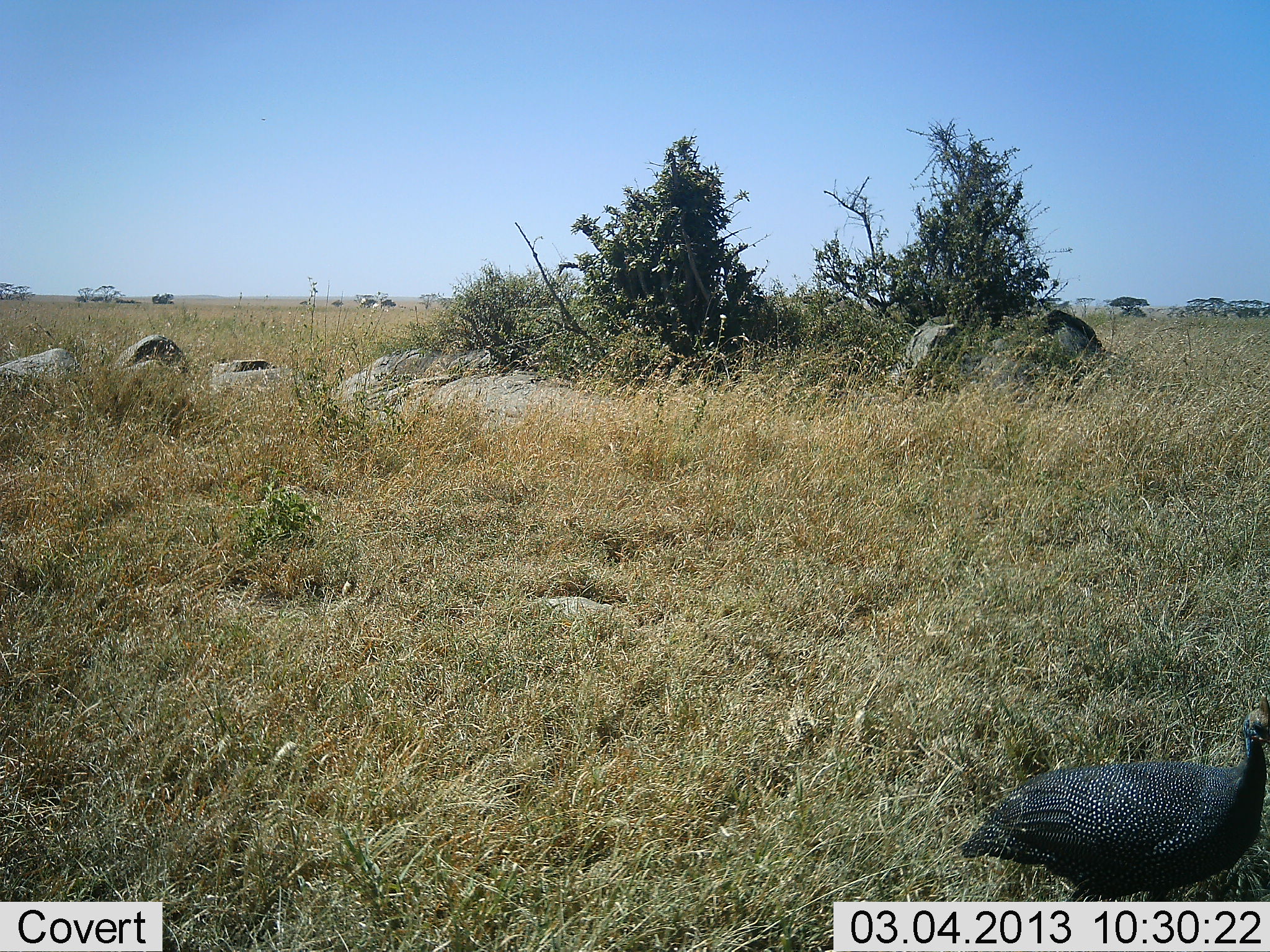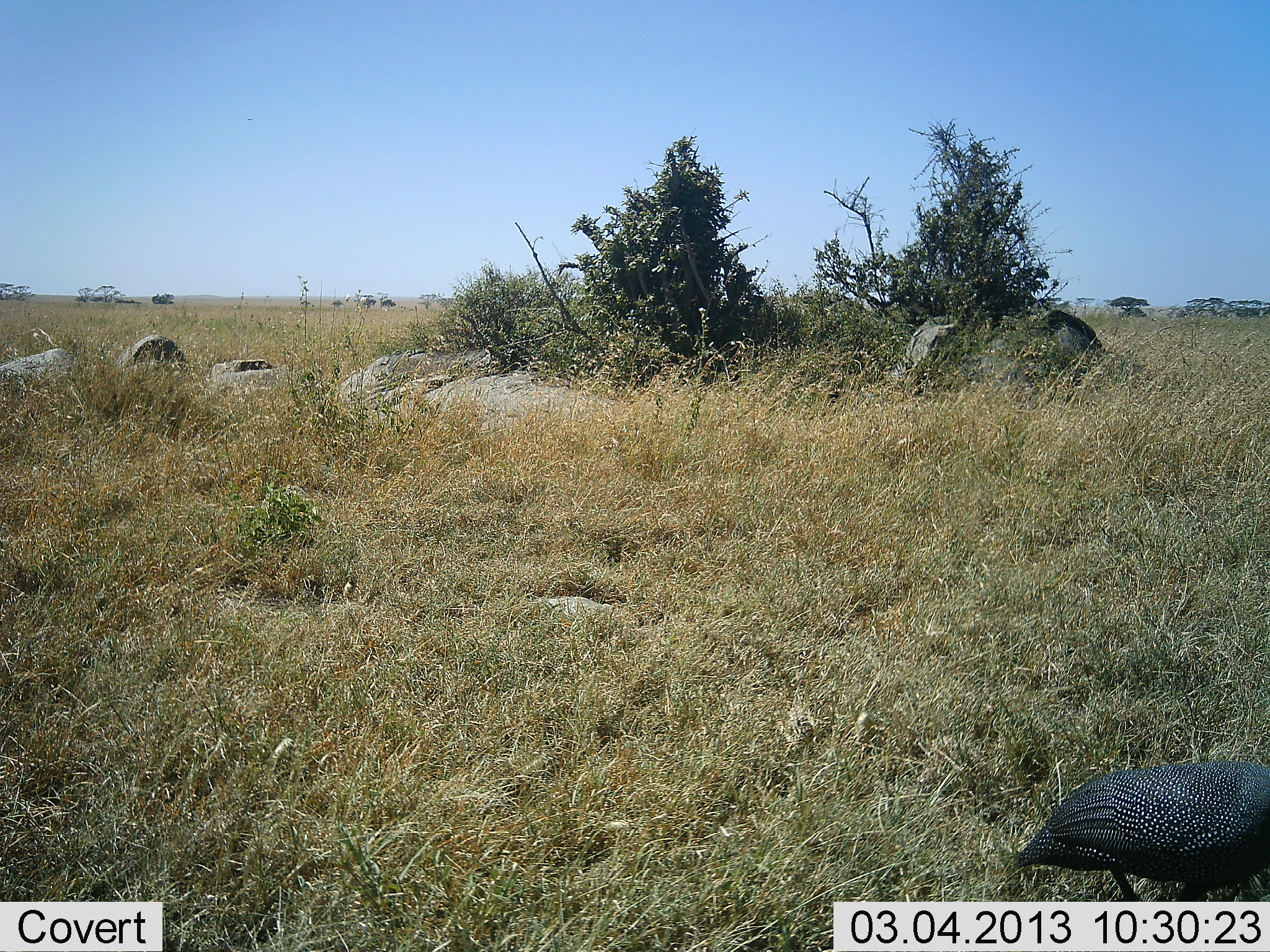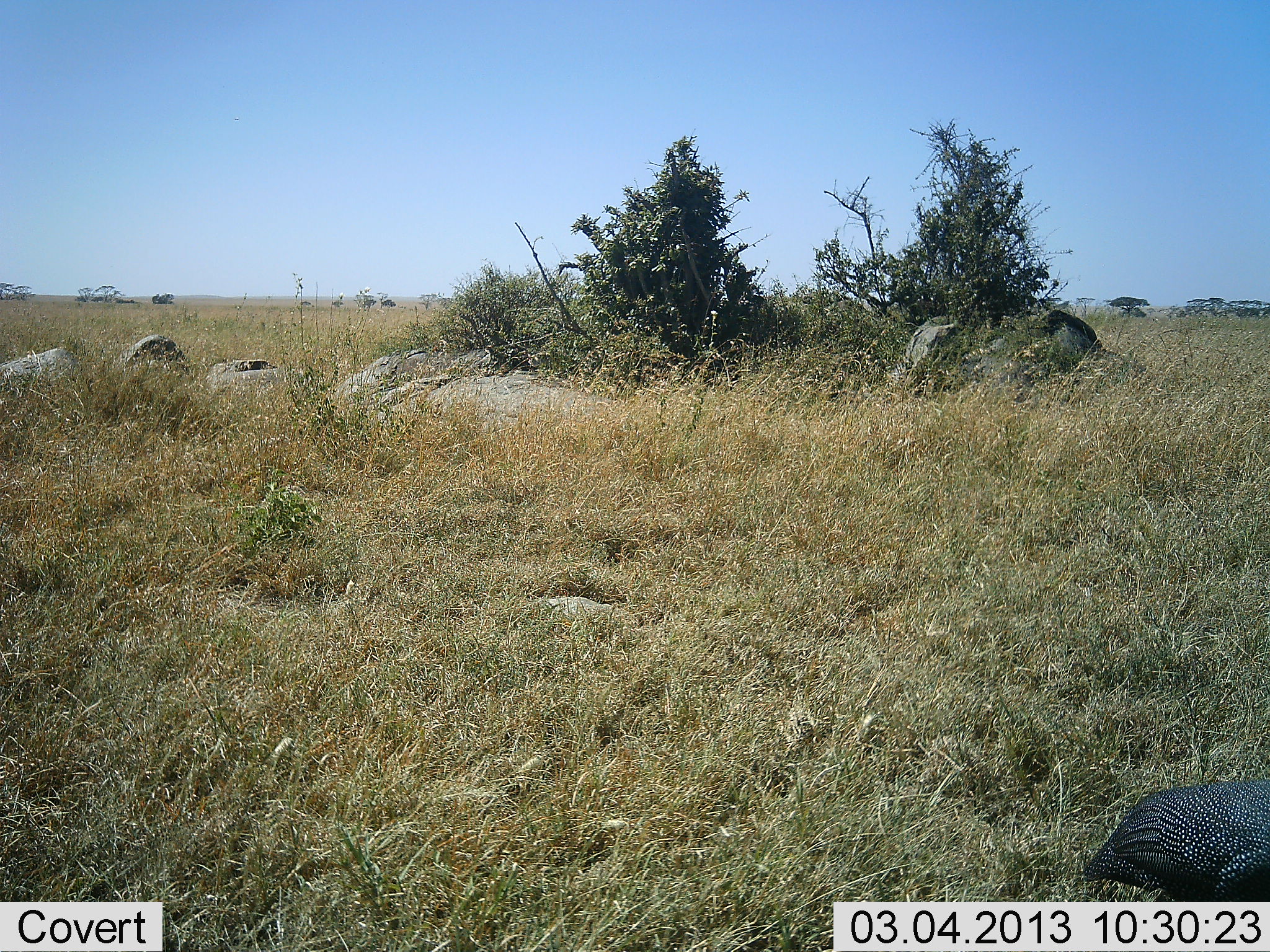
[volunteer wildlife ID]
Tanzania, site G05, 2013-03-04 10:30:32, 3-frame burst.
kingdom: Animalia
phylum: Chordata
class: Aves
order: Galliformes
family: Numididae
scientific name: Numididae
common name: guinea fowl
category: guineafowl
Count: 1.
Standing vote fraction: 12%.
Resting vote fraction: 0%.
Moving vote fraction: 91%.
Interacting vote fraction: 0%.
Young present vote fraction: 0%.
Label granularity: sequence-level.